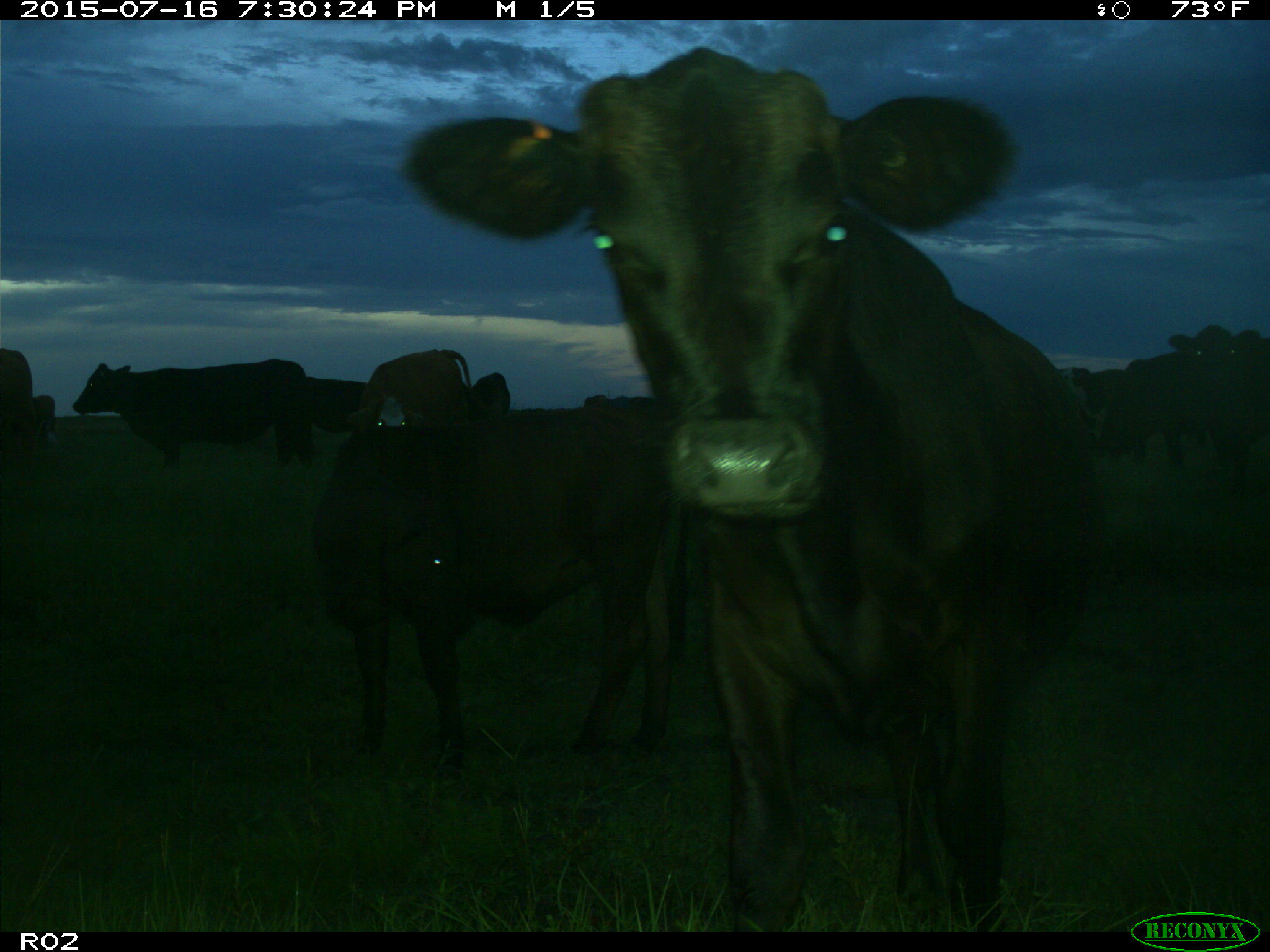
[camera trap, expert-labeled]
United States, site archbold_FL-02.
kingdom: Animalia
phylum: Chordata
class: Mammalia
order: Artiodactyla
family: Bovidae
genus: Bos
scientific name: Bos taurus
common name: domestic cow